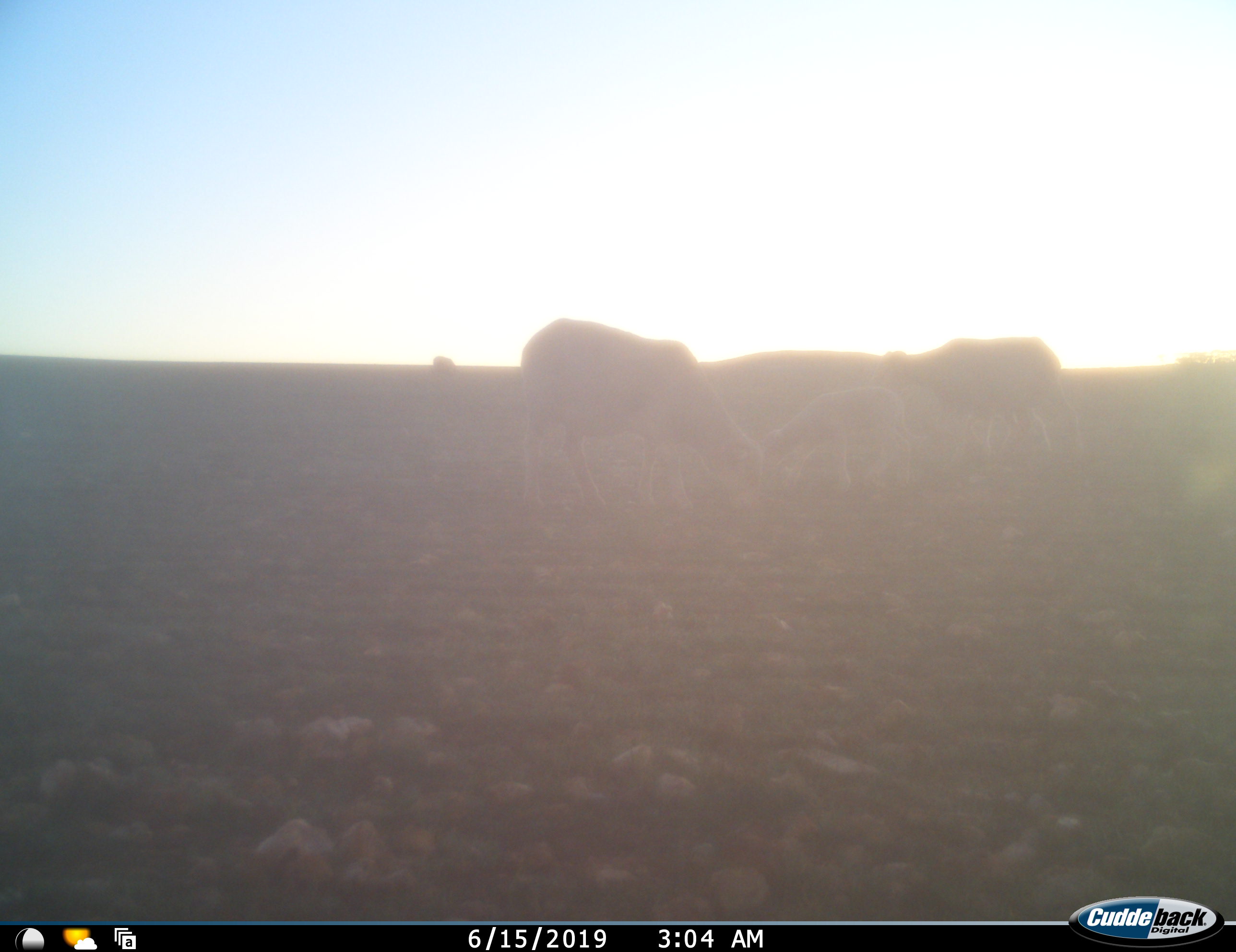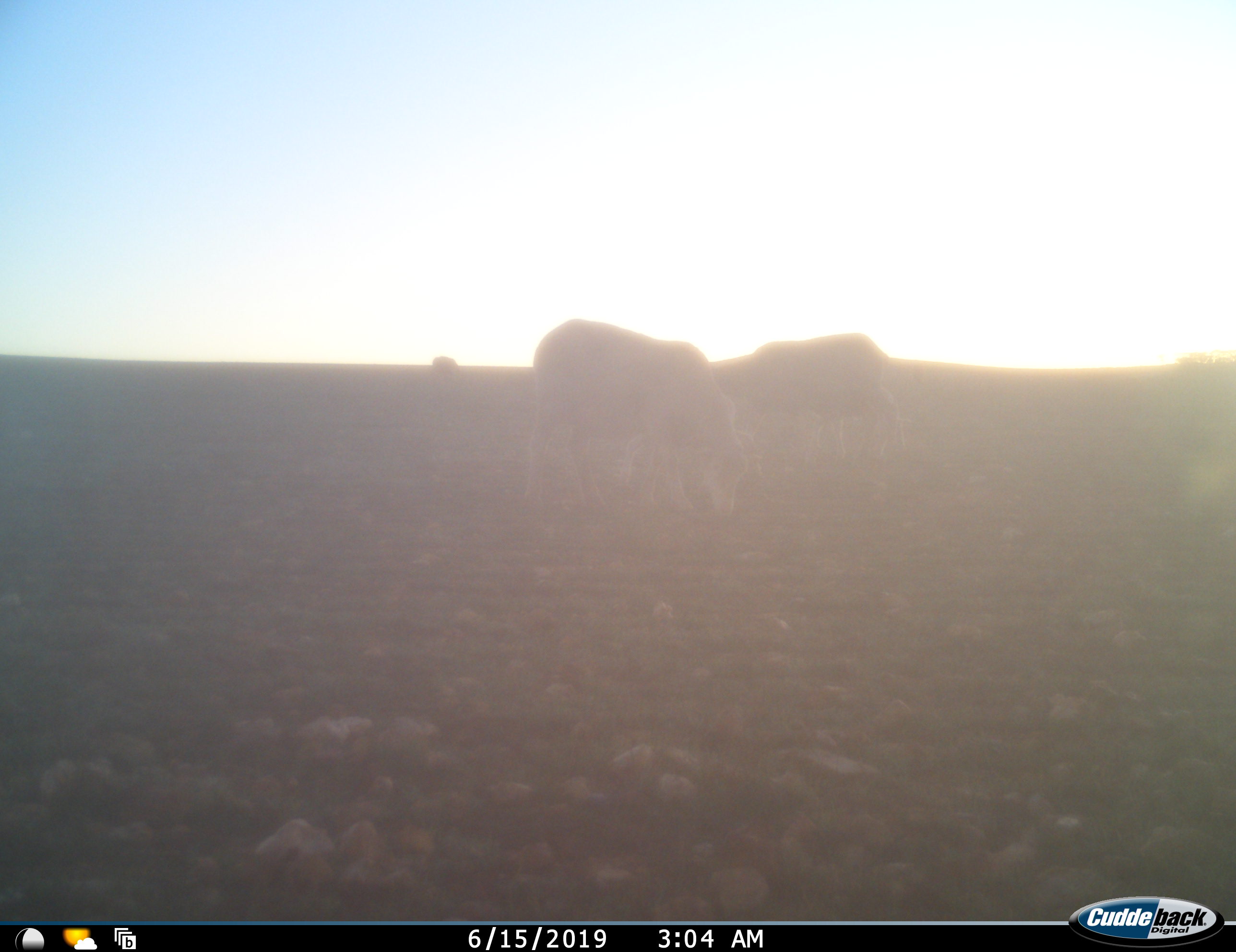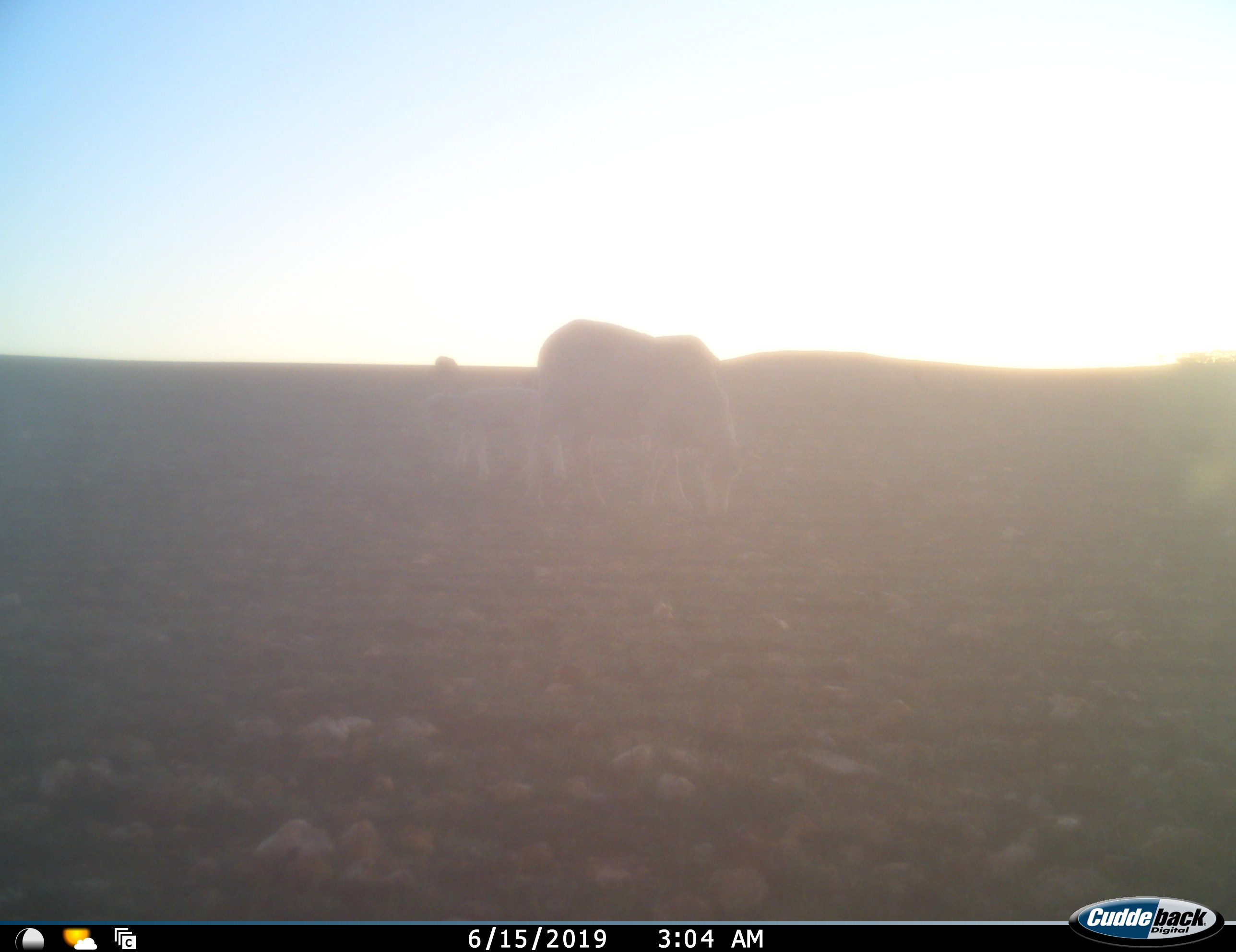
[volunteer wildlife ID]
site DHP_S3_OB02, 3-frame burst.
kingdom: Animalia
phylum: Chordata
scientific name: Vertebrata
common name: domestic animal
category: domesticanimal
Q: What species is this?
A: Domesticanimal (domestic animal) (Vertebrata).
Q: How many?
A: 4.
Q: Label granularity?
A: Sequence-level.